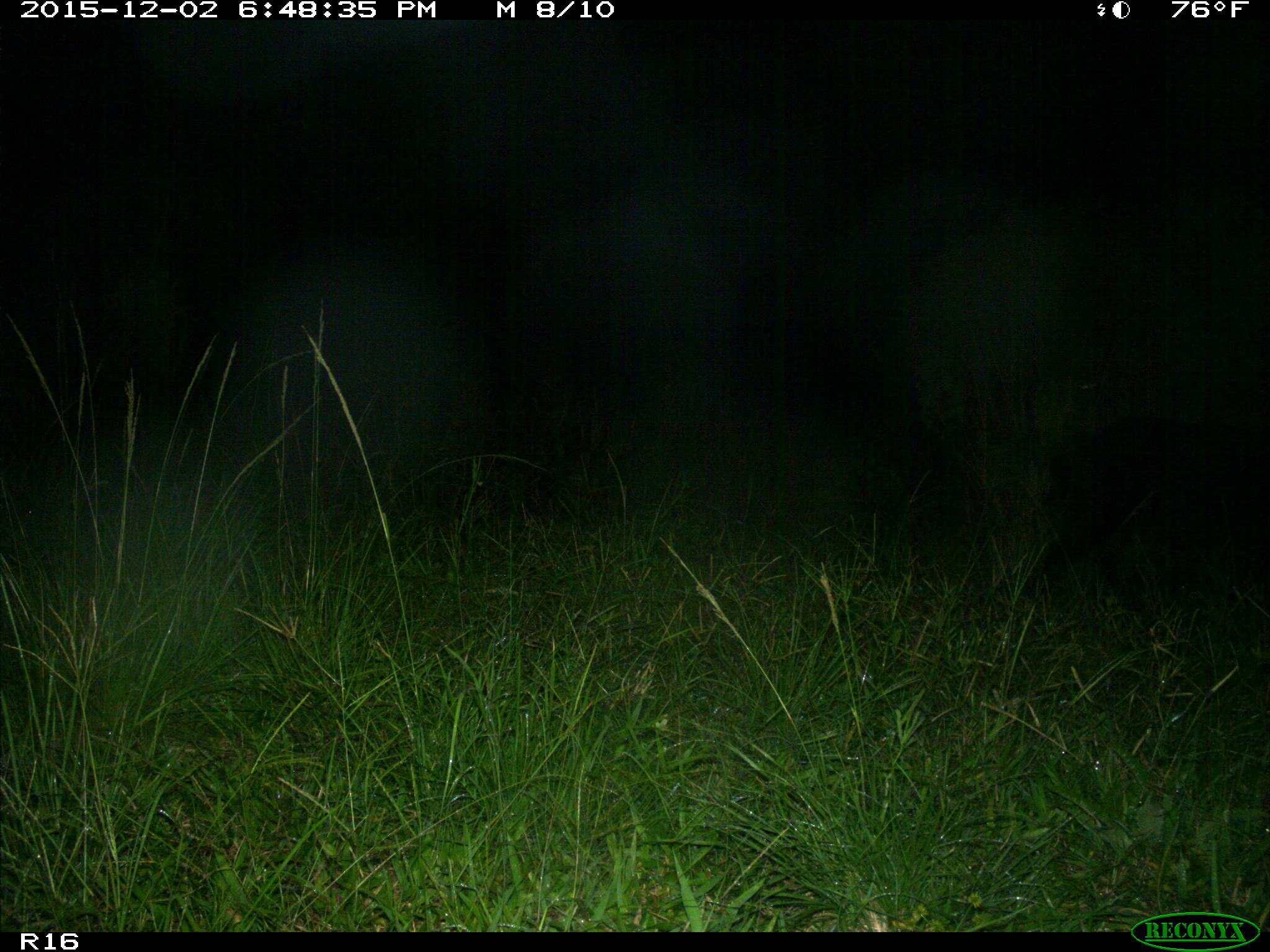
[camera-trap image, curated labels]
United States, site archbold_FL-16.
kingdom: Animalia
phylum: Chordata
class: Mammalia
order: Artiodactyla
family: Suidae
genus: Sus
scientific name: Sus scrofa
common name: wild boar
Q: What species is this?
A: Sus scrofa (wild boar).